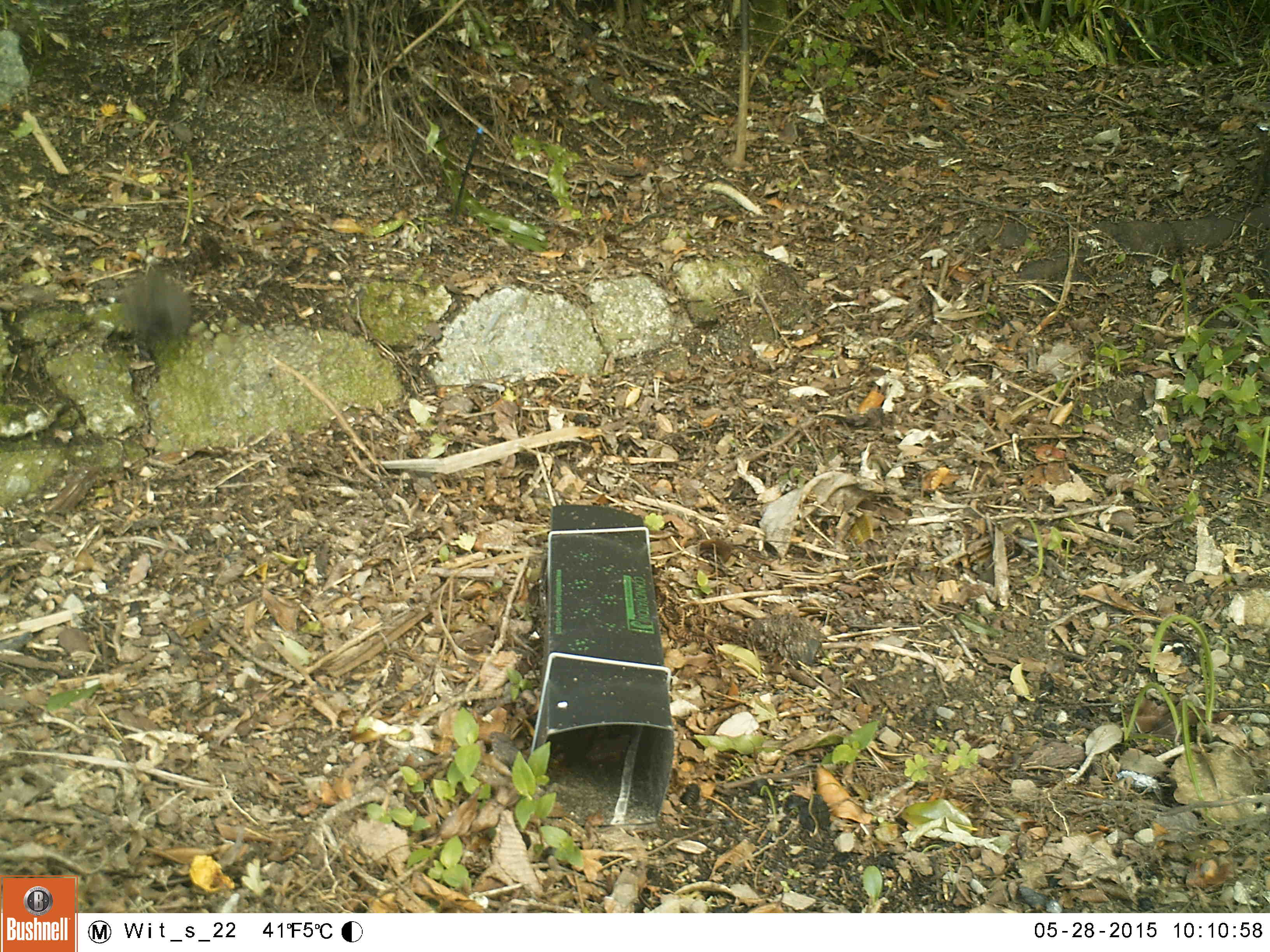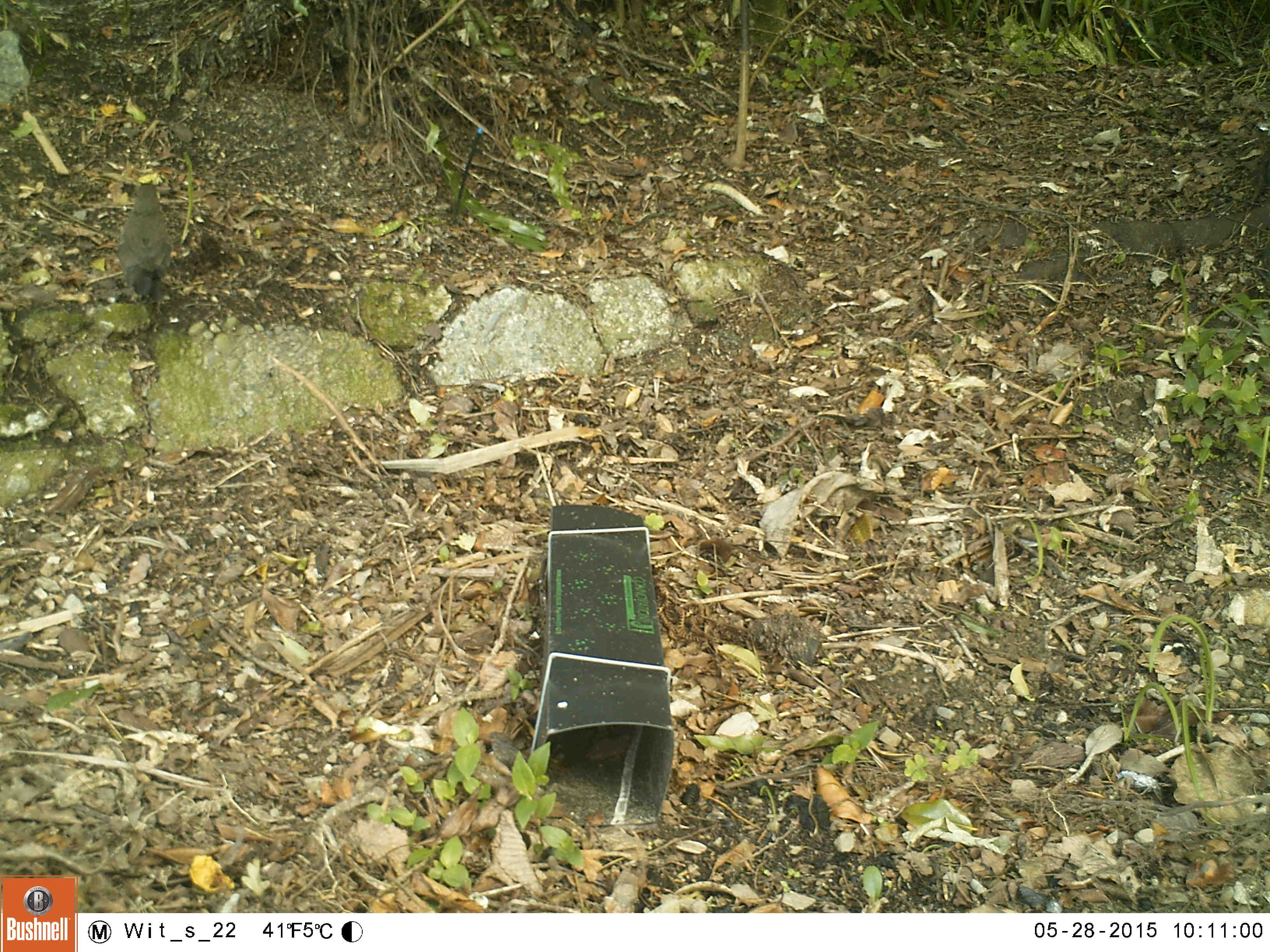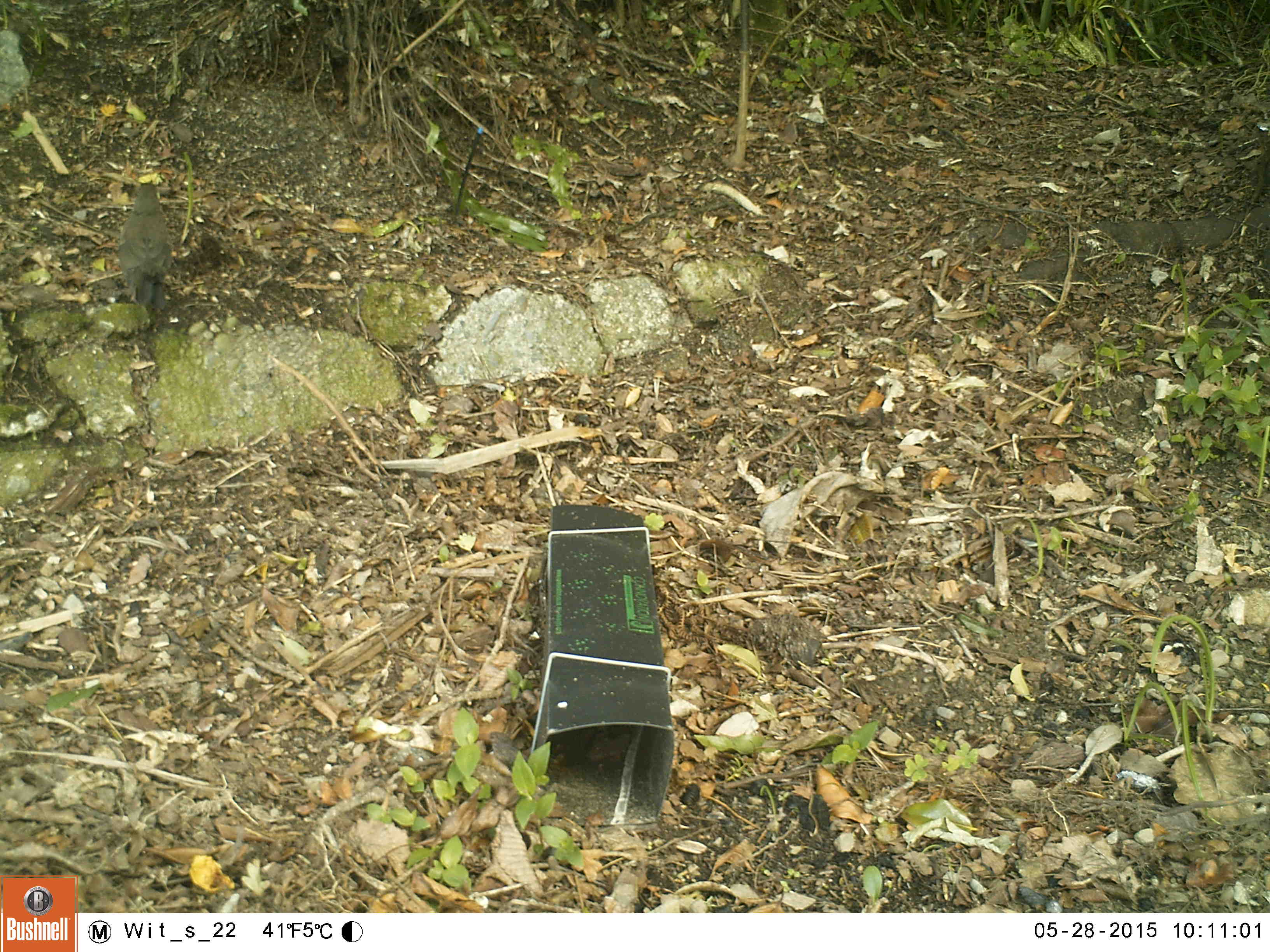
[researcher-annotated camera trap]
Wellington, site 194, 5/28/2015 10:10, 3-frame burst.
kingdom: Animalia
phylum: Chordata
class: Aves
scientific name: Aves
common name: bird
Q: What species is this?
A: Bird (Aves).